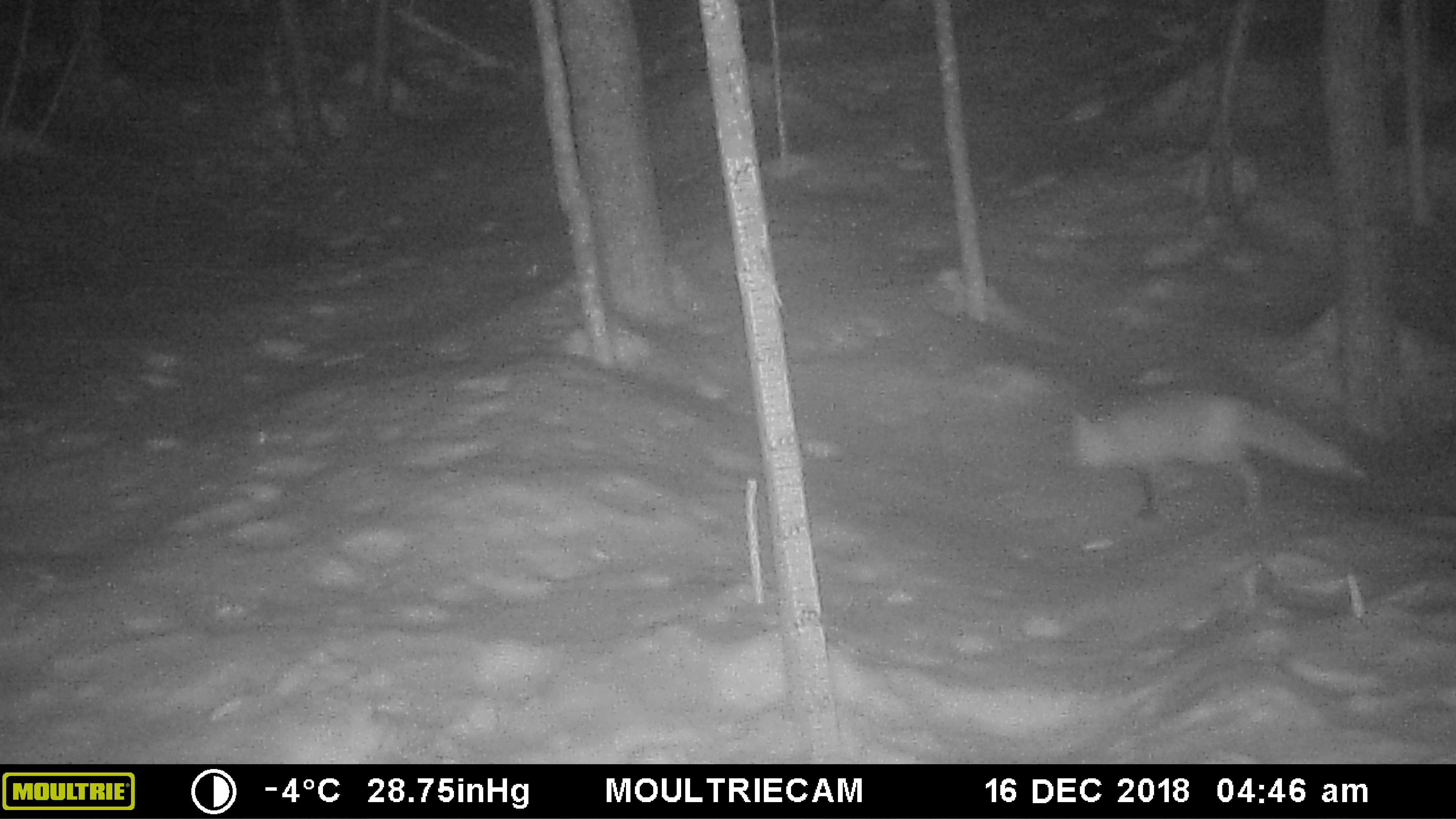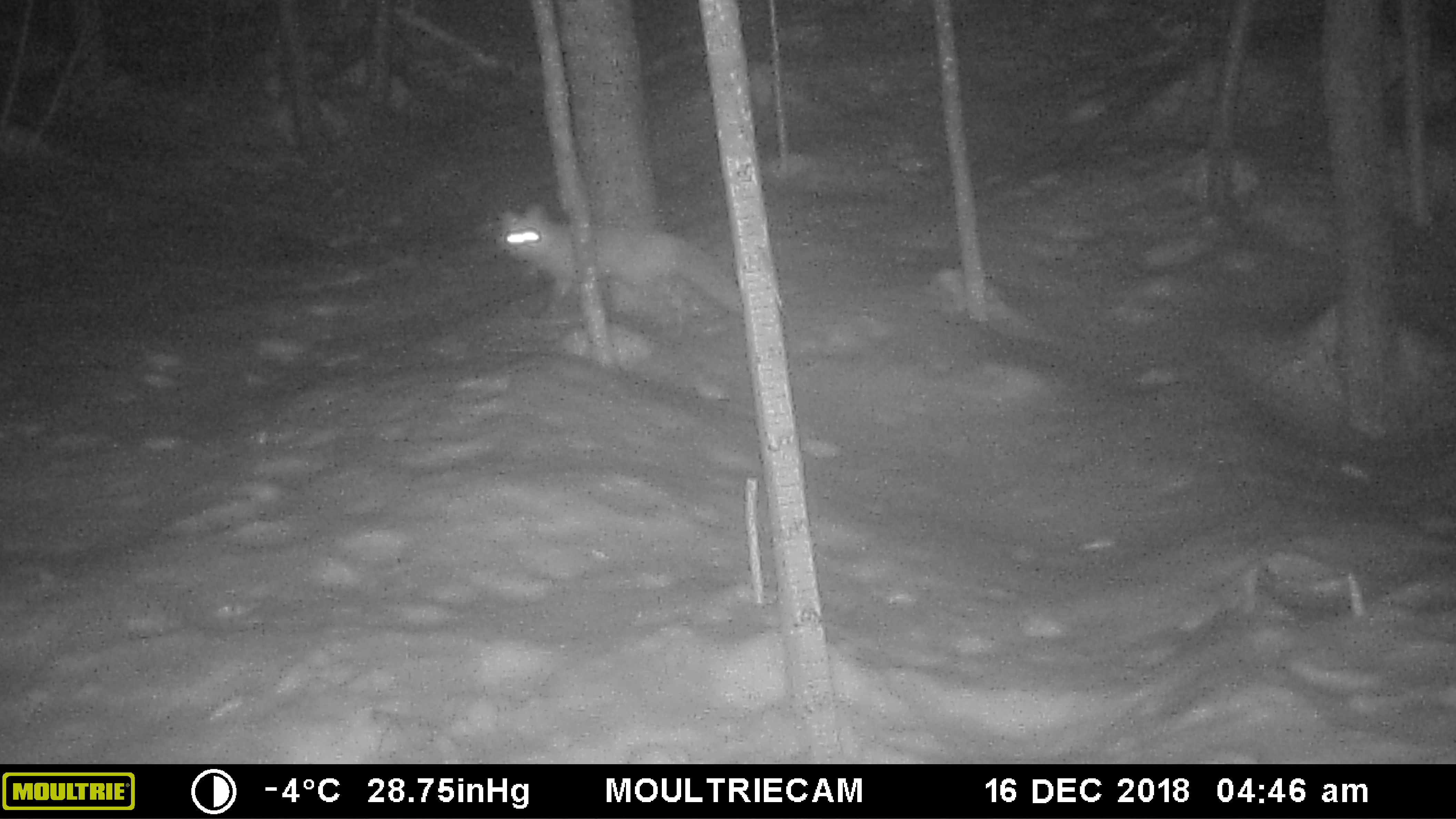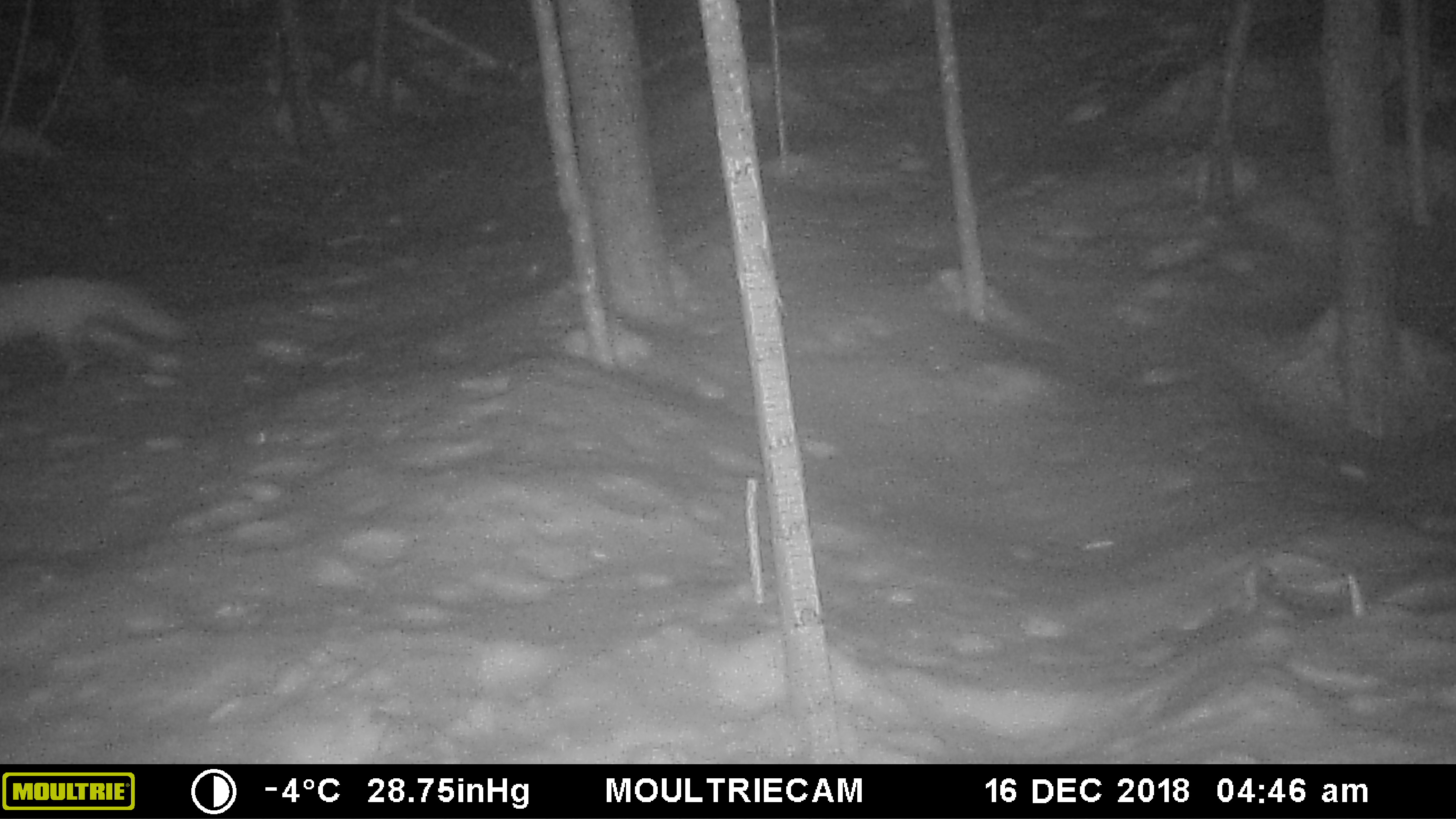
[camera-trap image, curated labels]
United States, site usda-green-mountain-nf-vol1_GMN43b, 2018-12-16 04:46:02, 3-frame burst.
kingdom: Animalia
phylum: Chordata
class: Mammalia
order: Carnivora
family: Canidae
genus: Vulpes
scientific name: Vulpes vulpes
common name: red fox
Red fox (Vulpes vulpes).